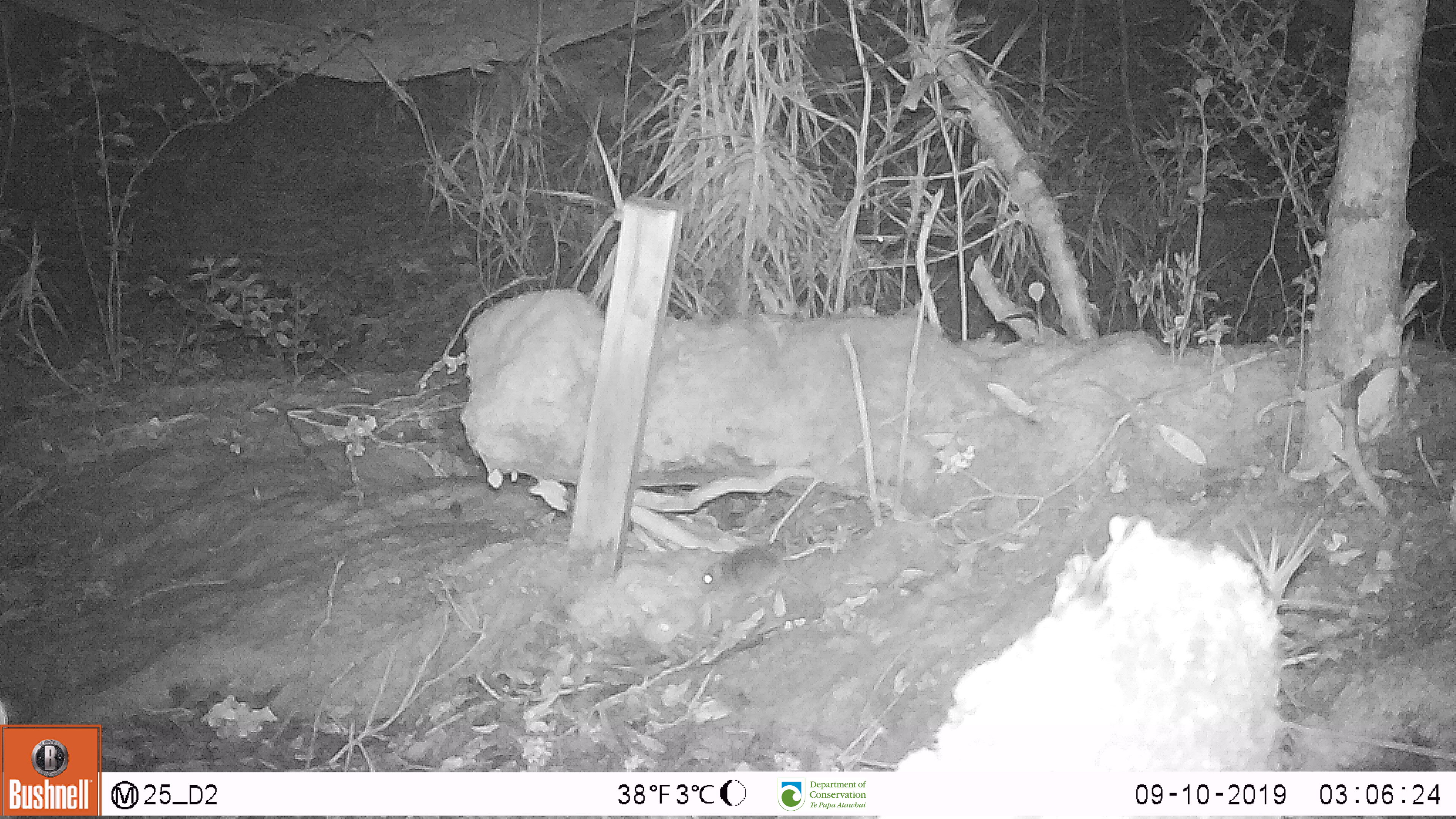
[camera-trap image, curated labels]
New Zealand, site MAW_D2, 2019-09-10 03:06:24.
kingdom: Animalia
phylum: Chordata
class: Mammalia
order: Rodentia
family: Muridae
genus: Mus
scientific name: Mus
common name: mouse